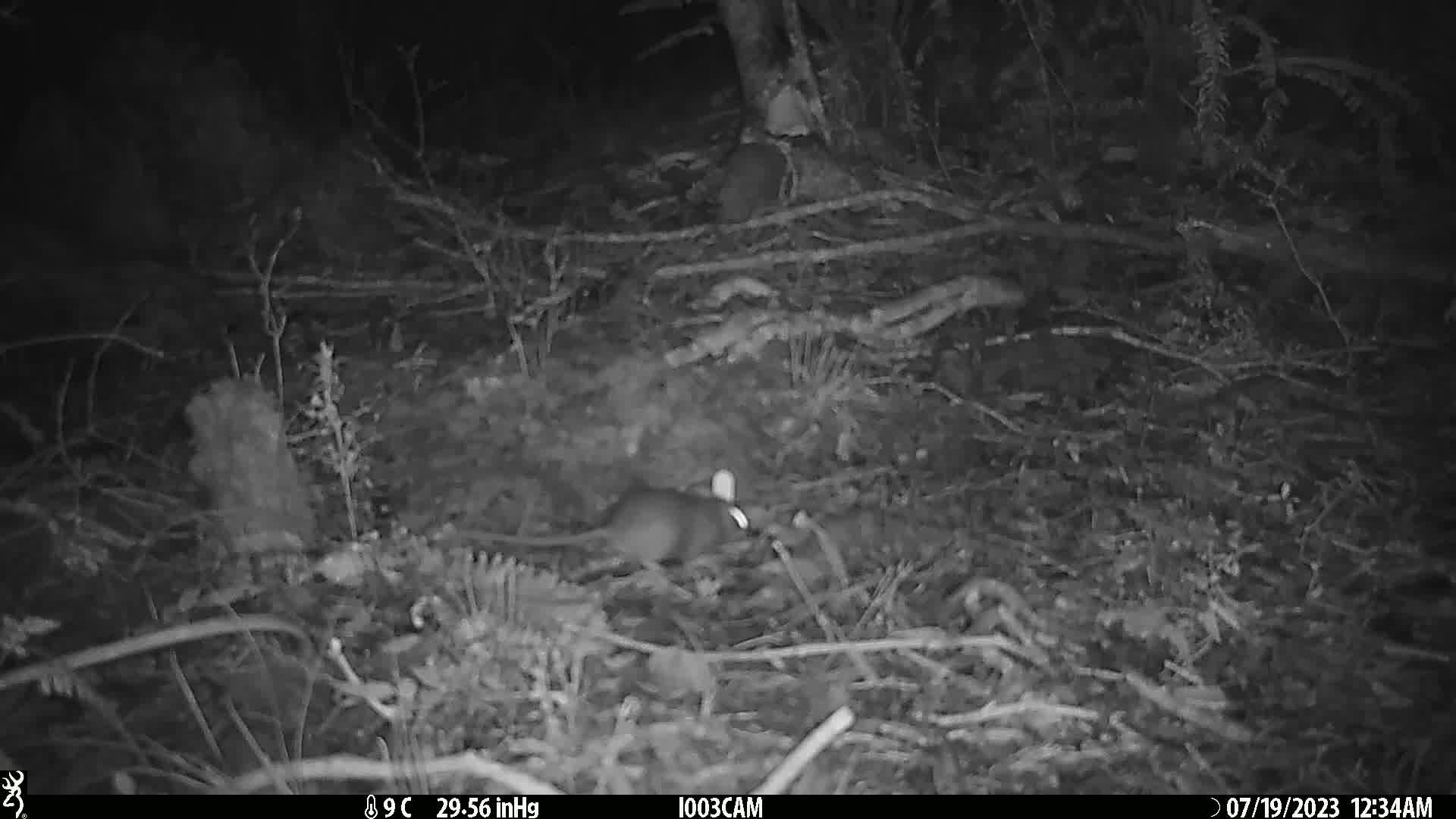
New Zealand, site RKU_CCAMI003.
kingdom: Animalia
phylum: Chordata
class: Mammalia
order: Rodentia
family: Muridae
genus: Rattus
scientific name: Rattus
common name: rat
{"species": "rat (Rattus)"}